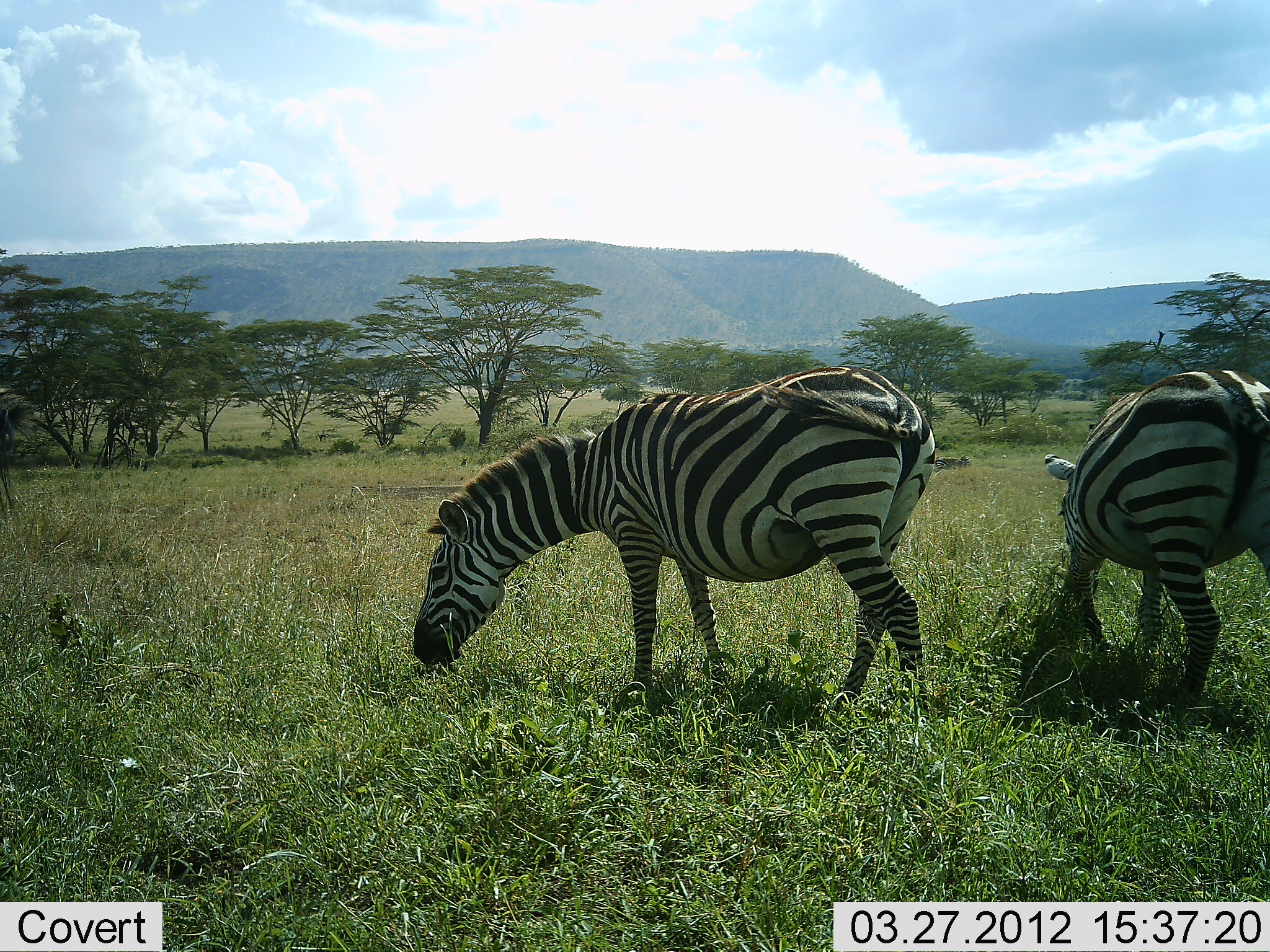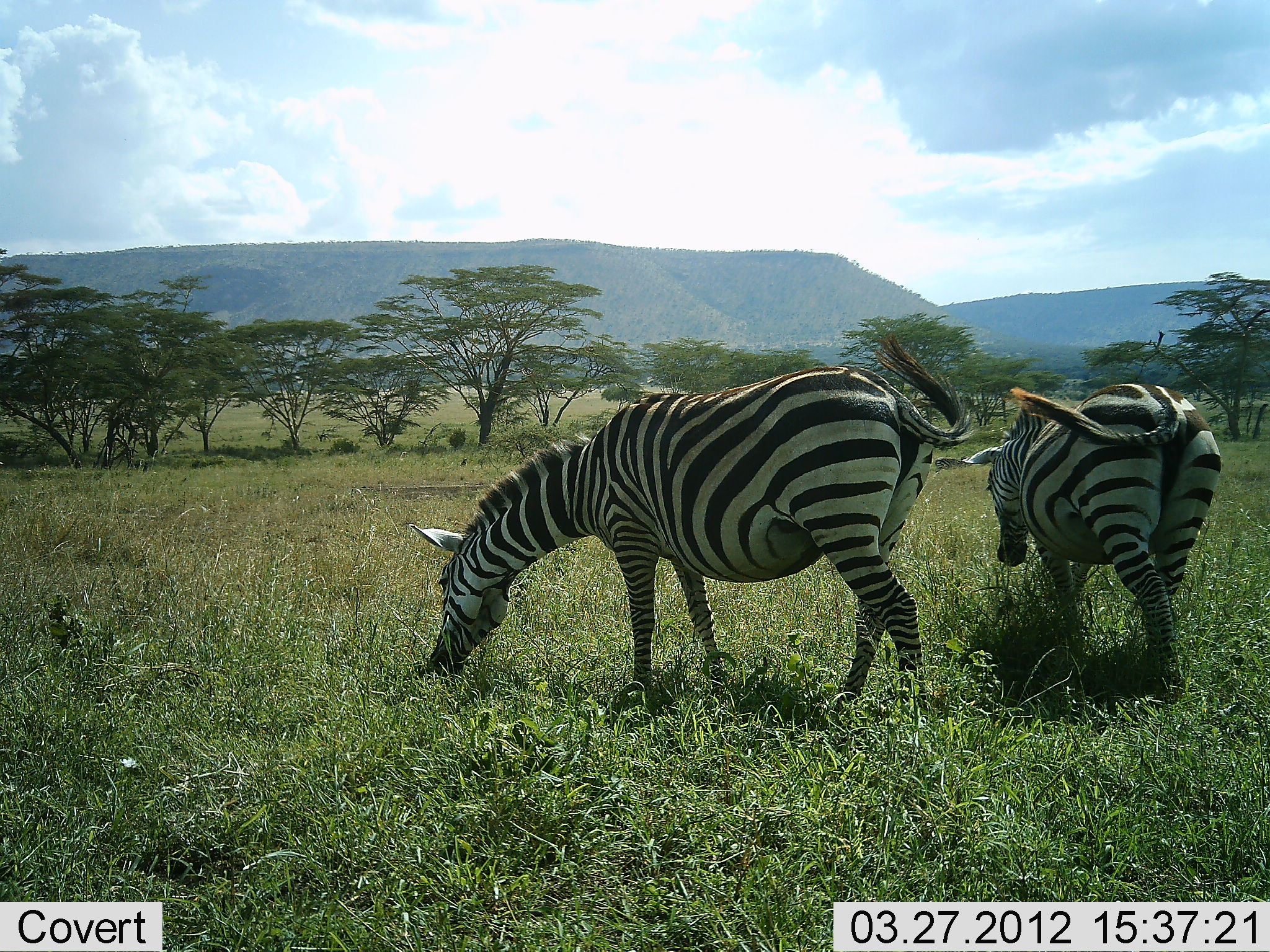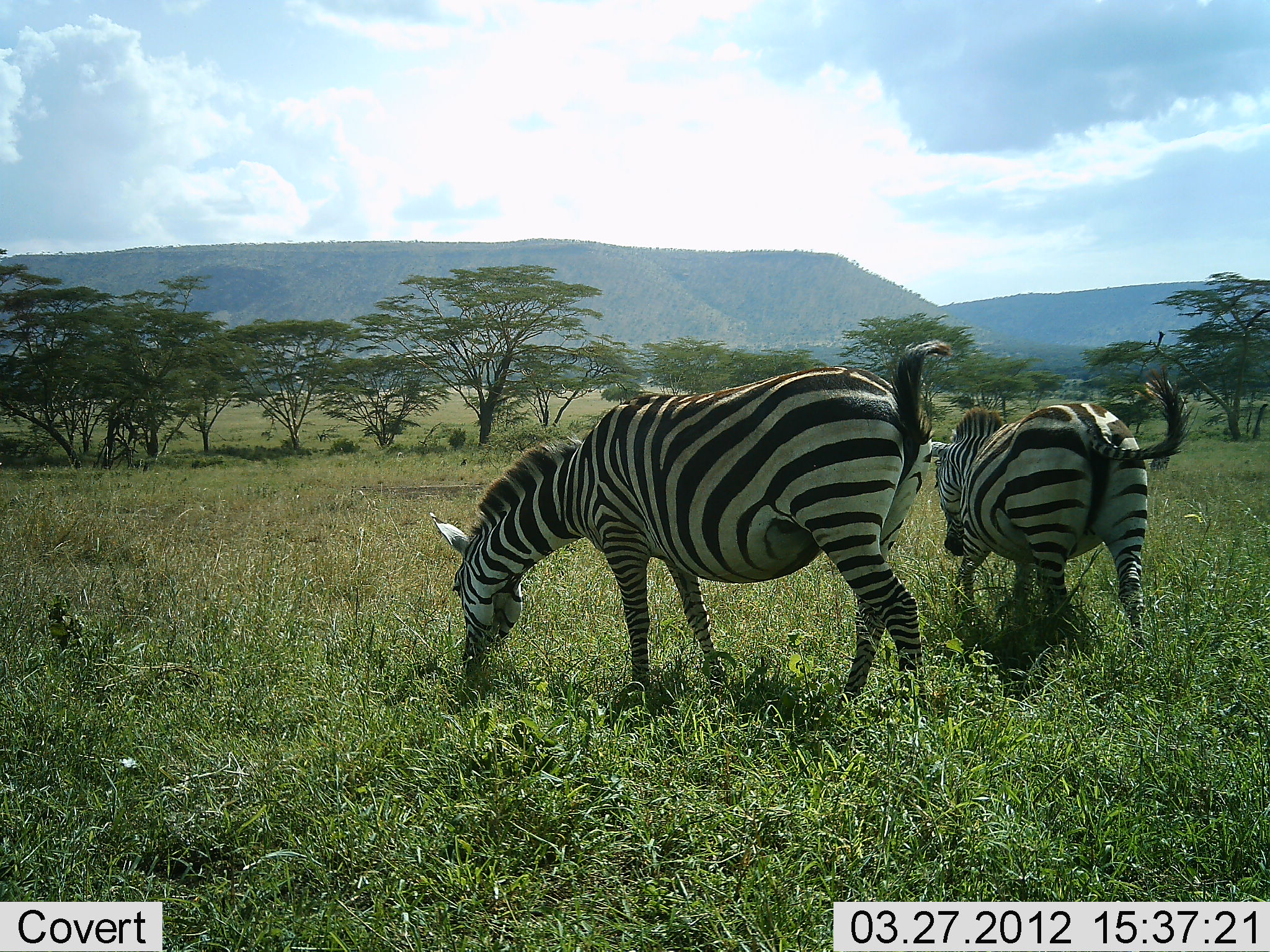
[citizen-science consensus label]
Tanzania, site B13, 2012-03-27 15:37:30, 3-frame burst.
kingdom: Animalia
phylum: Chordata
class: Mammalia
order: Perissodactyla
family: Equidae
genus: Equus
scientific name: Equus quagga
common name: plains zebra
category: zebra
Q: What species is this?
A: Zebra (plains zebra) (Equus quagga).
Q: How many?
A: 2.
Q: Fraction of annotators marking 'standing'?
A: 32%.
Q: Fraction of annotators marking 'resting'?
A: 0%.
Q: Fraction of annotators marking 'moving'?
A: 68%.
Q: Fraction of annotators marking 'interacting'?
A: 0%.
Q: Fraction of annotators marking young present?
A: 0%.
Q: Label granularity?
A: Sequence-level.